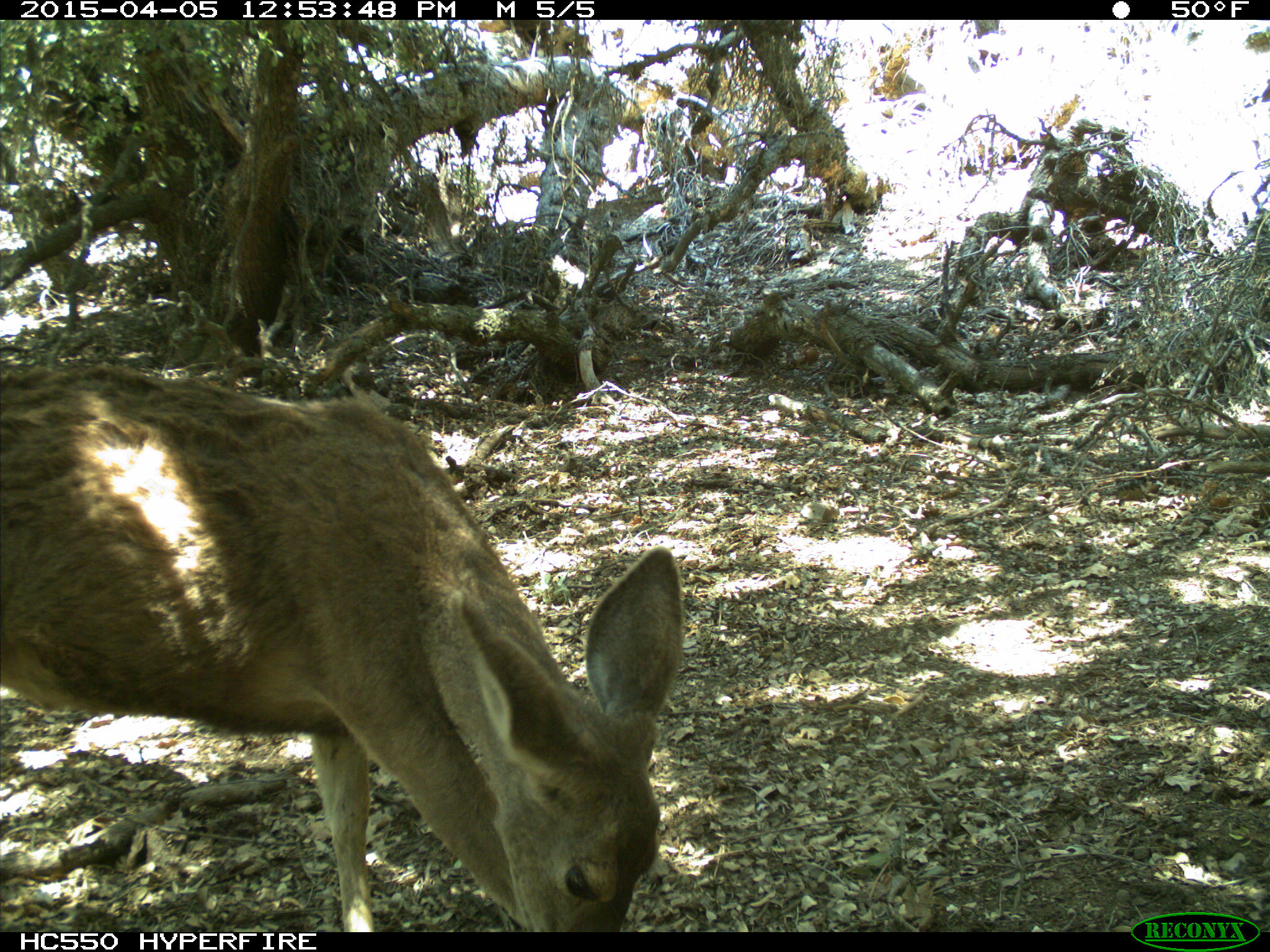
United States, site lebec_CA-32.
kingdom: Animalia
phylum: Chordata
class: Mammalia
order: Artiodactyla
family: Cervidae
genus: Odocoileus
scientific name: Odocoileus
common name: deer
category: unidentified deer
Unidentified deer (deer) (Odocoileus).